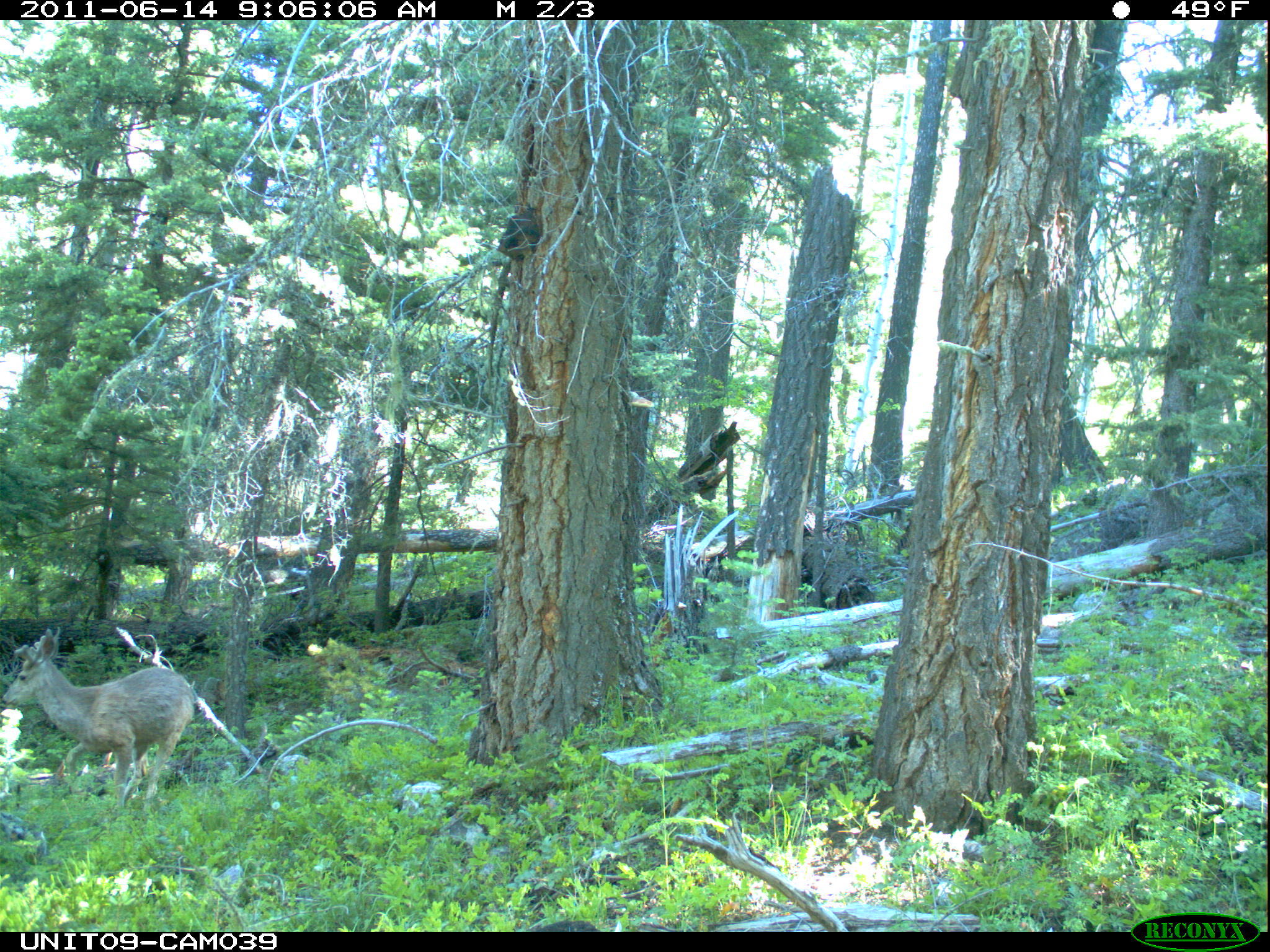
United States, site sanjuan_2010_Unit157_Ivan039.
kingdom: Animalia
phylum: Chordata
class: Mammalia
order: Artiodactyla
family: Cervidae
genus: Odocoileus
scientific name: Odocoileus hemionus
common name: mule deer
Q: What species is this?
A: Odocoileus hemionus (mule deer).